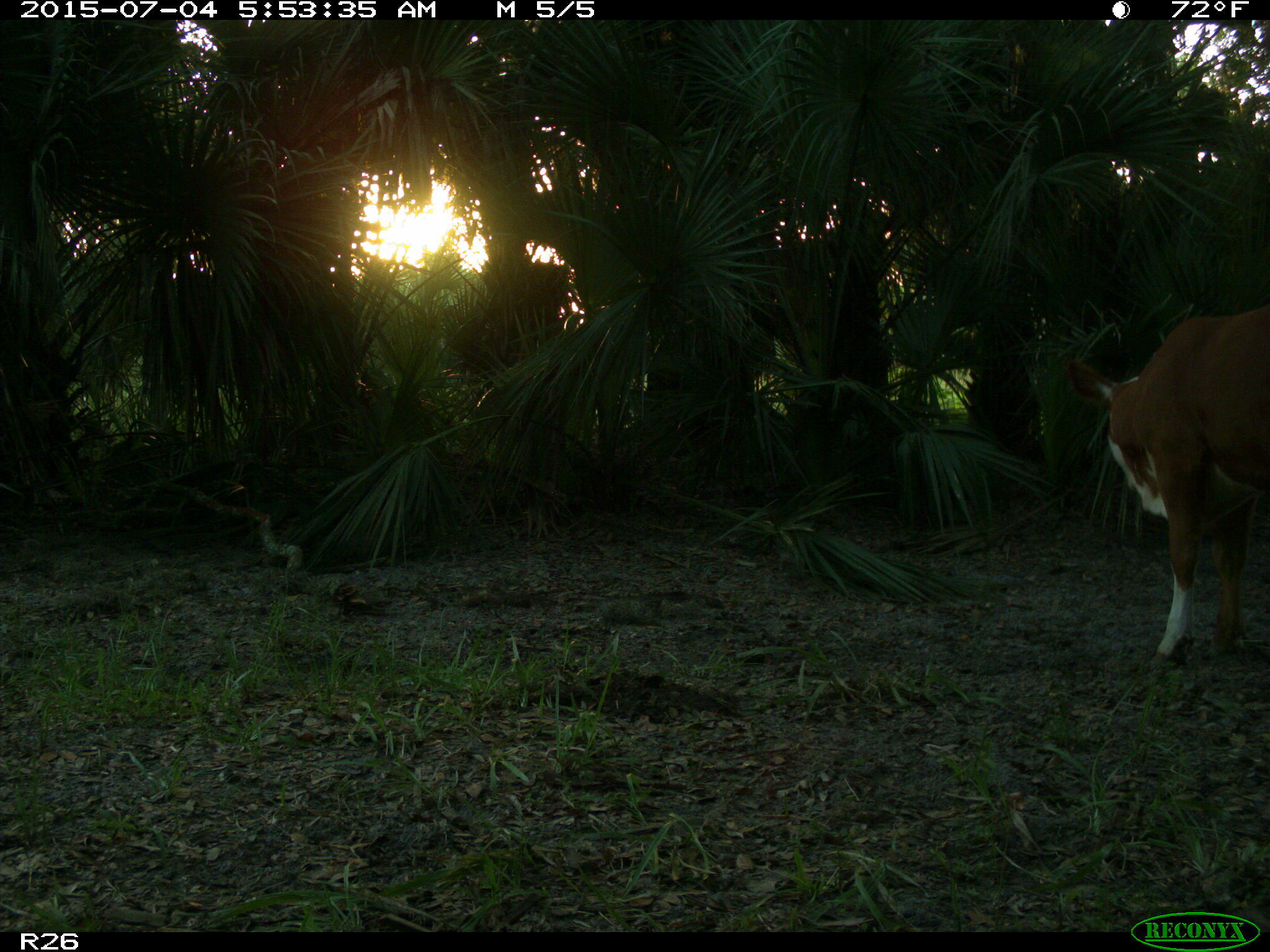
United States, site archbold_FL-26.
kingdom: Animalia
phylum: Chordata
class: Mammalia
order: Artiodactyla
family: Bovidae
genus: Bos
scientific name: Bos taurus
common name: domestic cow